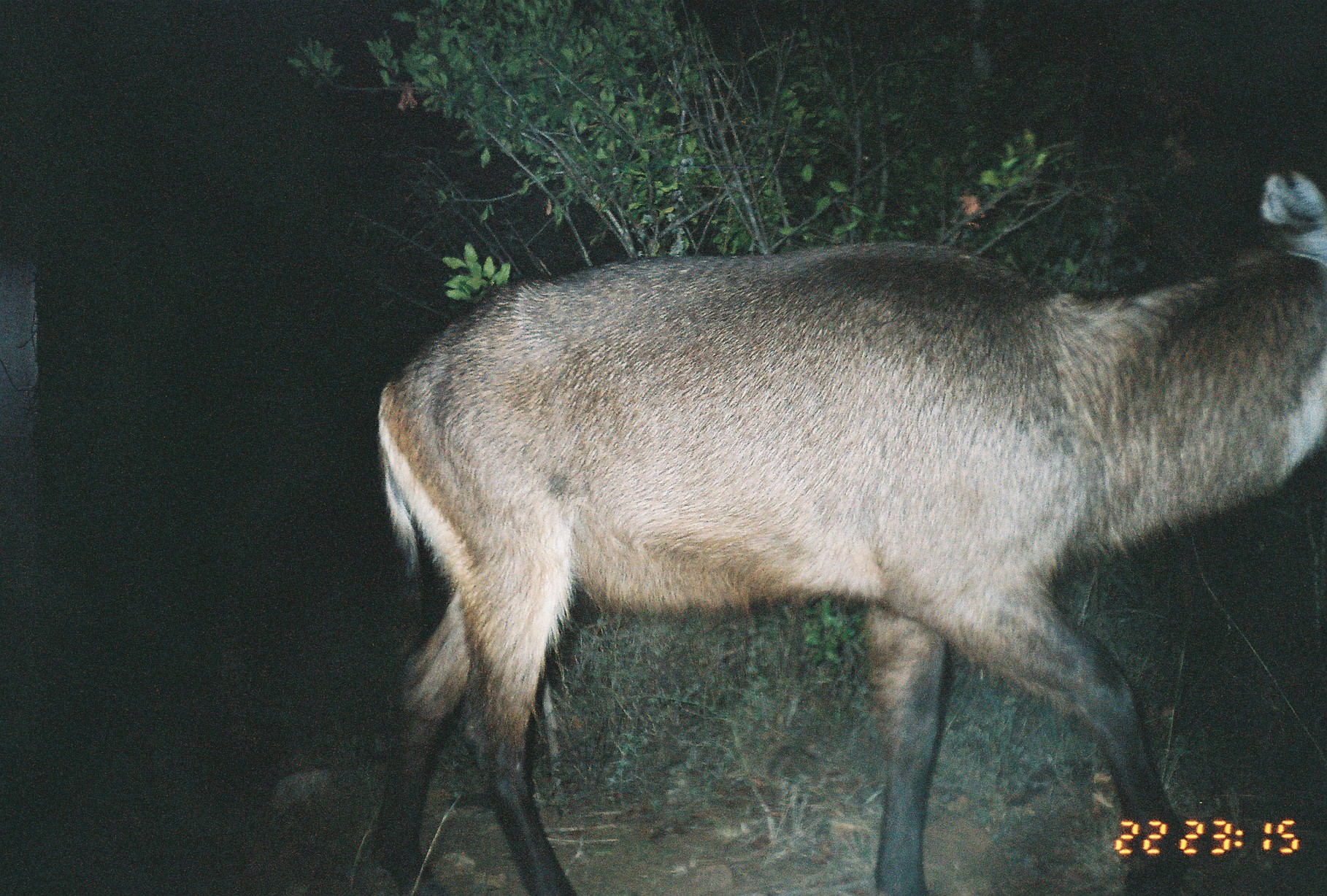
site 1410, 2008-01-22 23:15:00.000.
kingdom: Animalia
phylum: Chordata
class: Mammalia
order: Artiodactyla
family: Bovidae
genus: Kobus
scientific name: Kobus ellipsiprymnus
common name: waterbuck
Kobus ellipsiprymnus (waterbuck), count 1.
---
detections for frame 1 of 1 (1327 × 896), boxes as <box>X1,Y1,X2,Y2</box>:
kobus ellipsiprymnus: <box>373,167,1326,894</box>